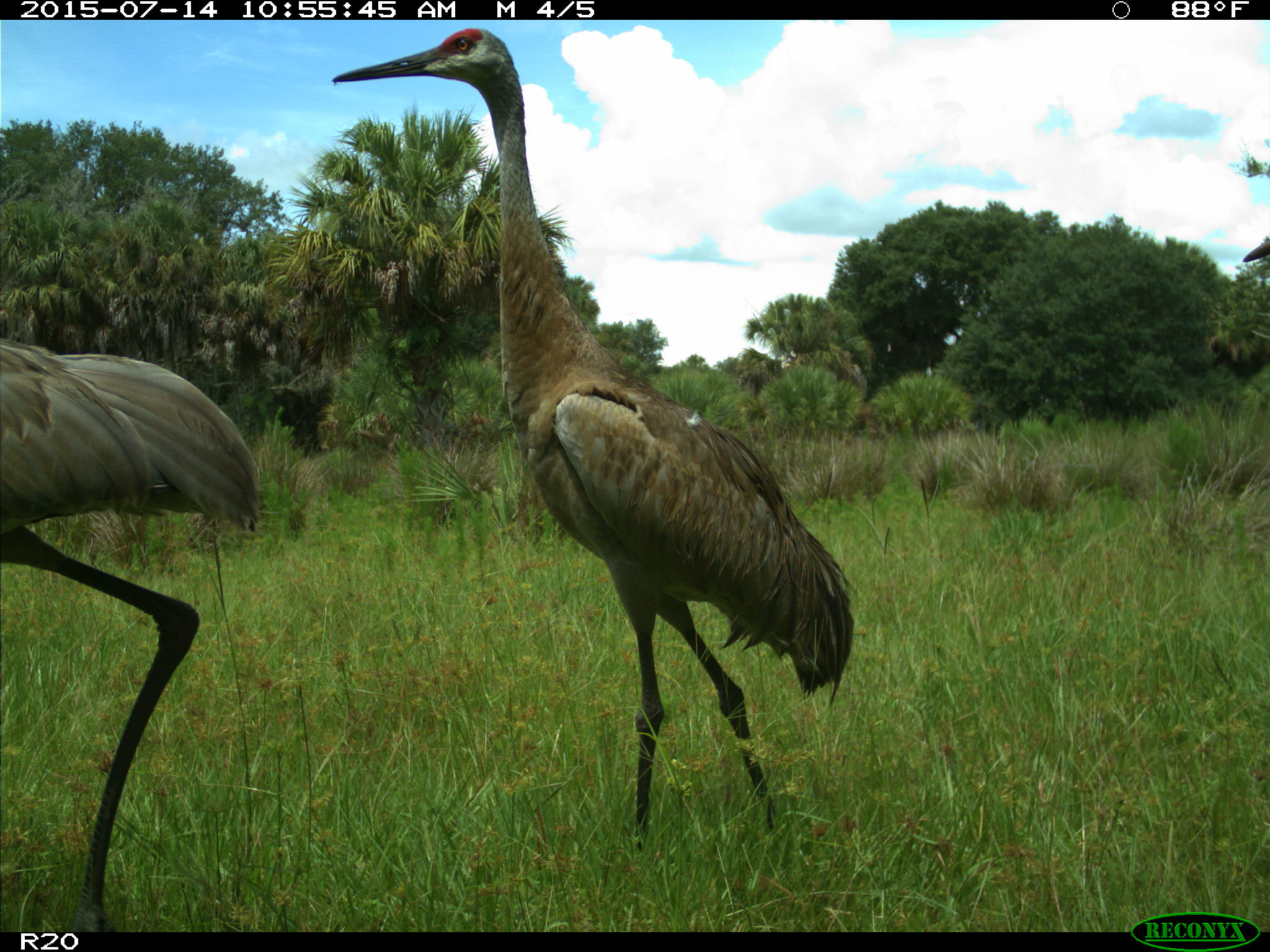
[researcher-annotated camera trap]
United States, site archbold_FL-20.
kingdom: Animalia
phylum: Chordata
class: Aves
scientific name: Aves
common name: birds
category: unidentified bird